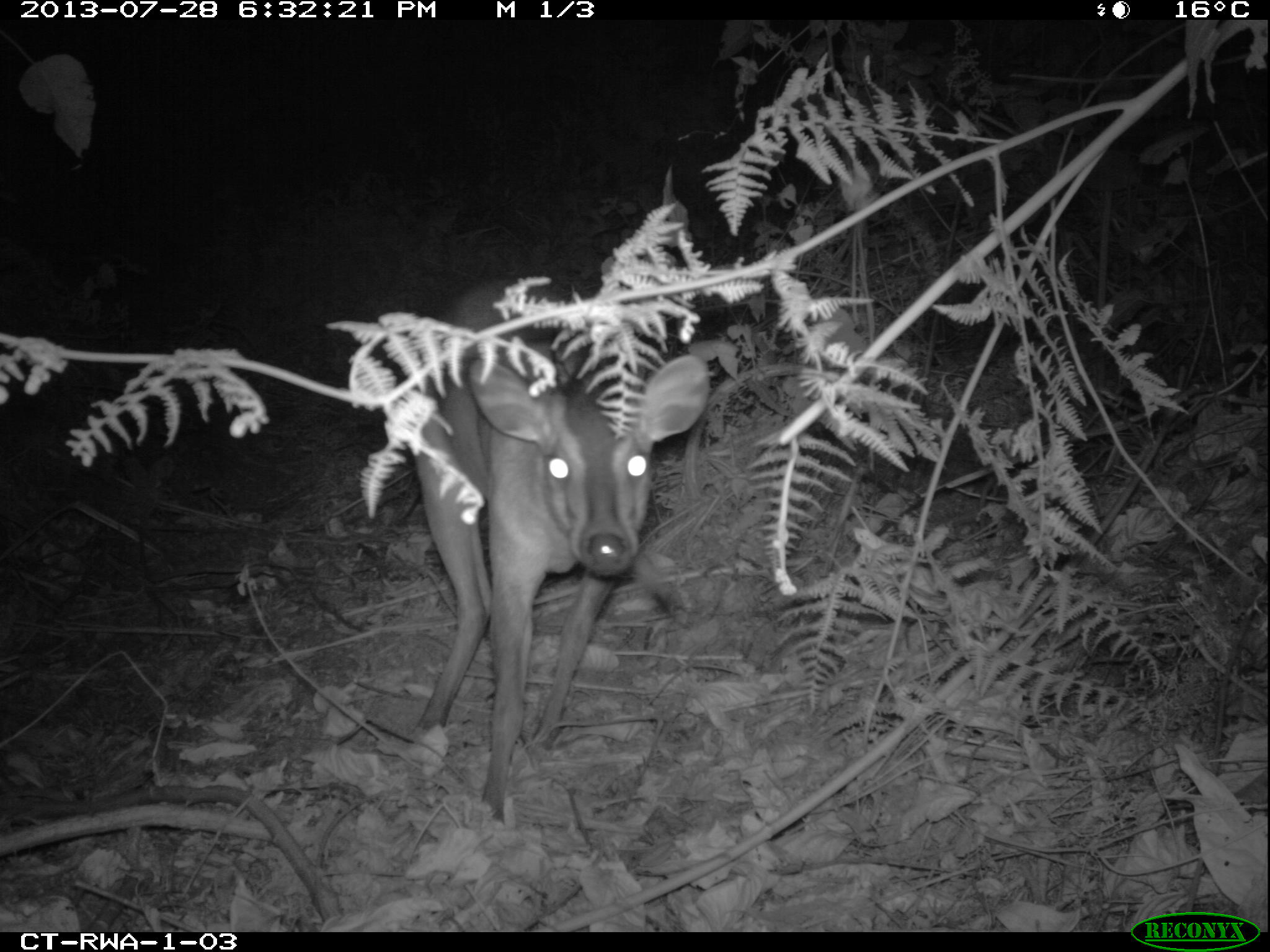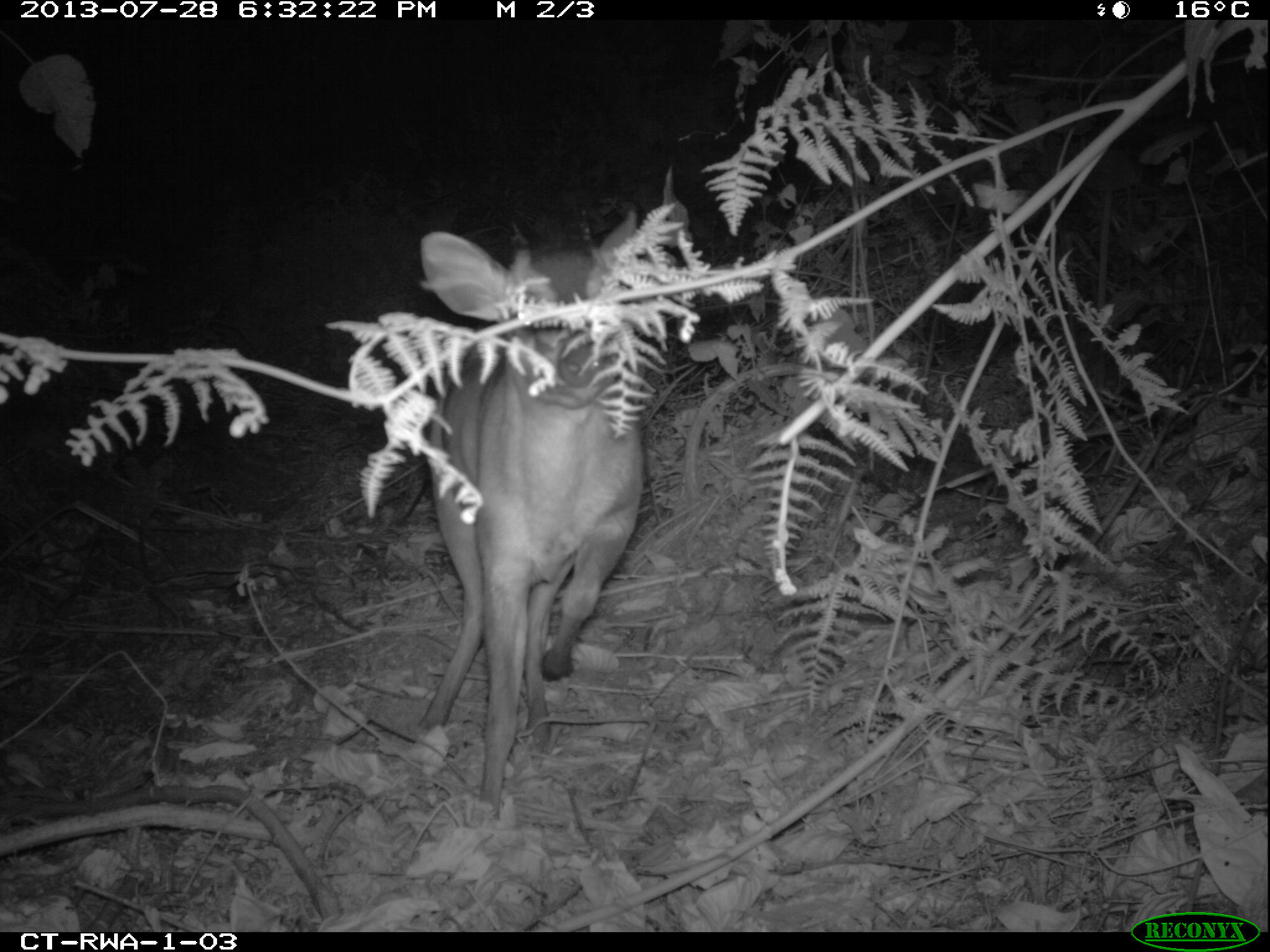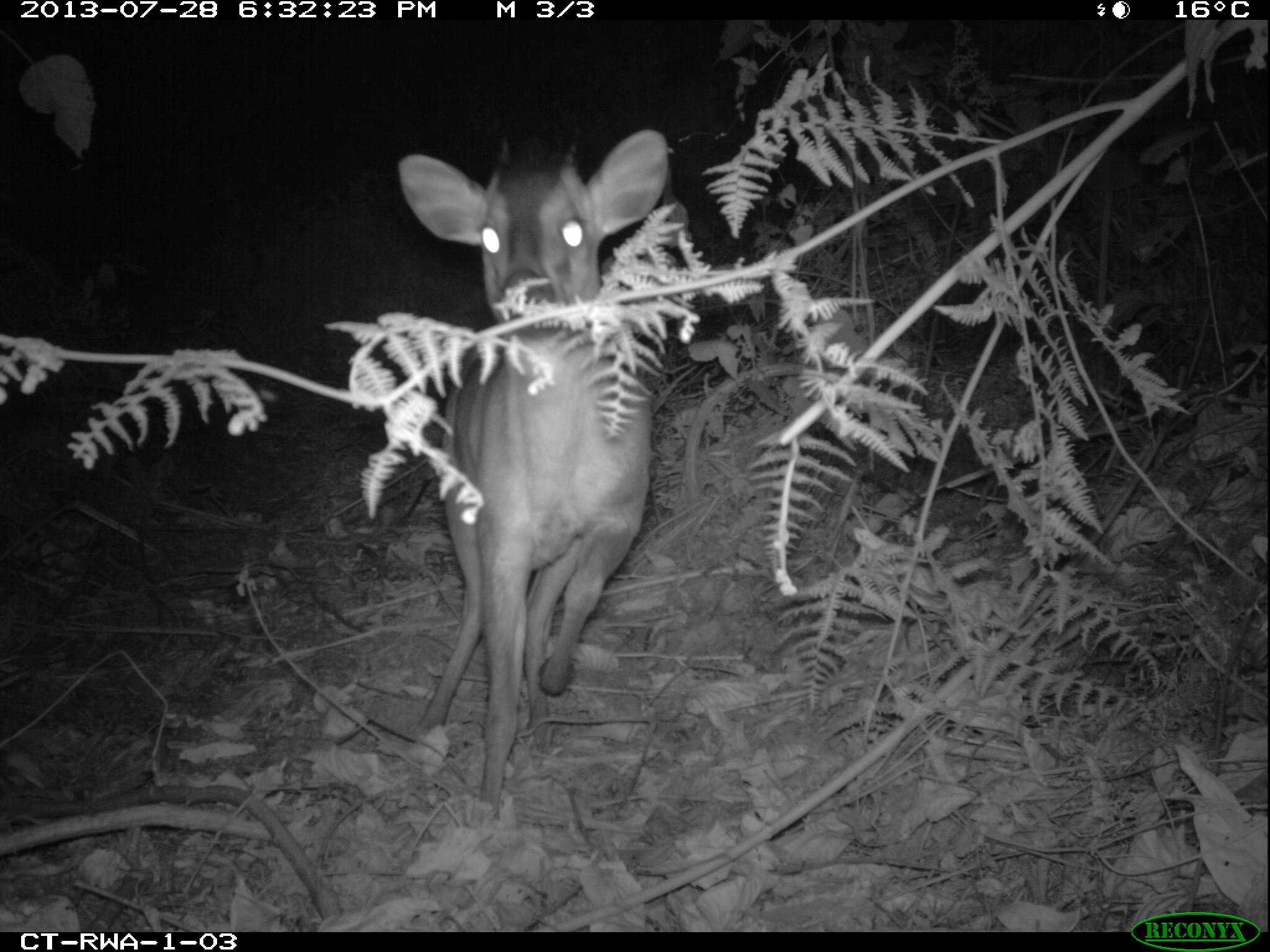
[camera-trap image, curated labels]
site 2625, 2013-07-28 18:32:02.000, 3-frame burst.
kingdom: Animalia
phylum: Chordata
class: Mammalia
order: Artiodactyla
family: Bovidae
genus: Cephalophus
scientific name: Cephalophus nigrifrons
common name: black-fronted duiker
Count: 2.